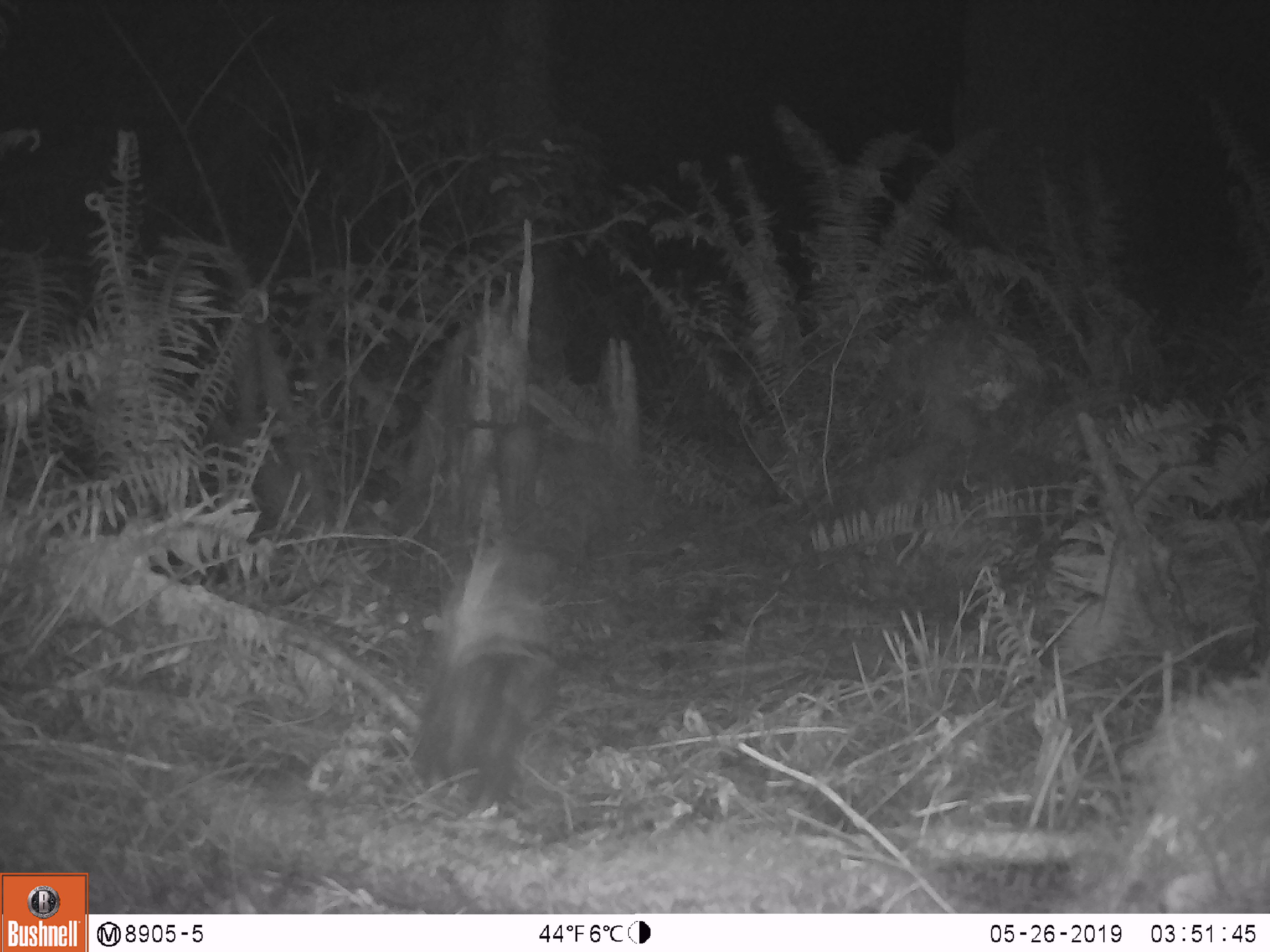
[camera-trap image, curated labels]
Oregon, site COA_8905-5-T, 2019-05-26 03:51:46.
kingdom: Animalia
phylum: Chordata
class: Mammalia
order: Carnivora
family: Mephitidae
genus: Spilogale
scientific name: Spilogale gracilis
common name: western spotted skunk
Western spotted skunk (Spilogale gracilis).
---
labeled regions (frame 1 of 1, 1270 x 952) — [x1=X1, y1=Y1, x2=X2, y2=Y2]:
western spotted skunk: [x1=404, y1=565, x2=558, y2=811]